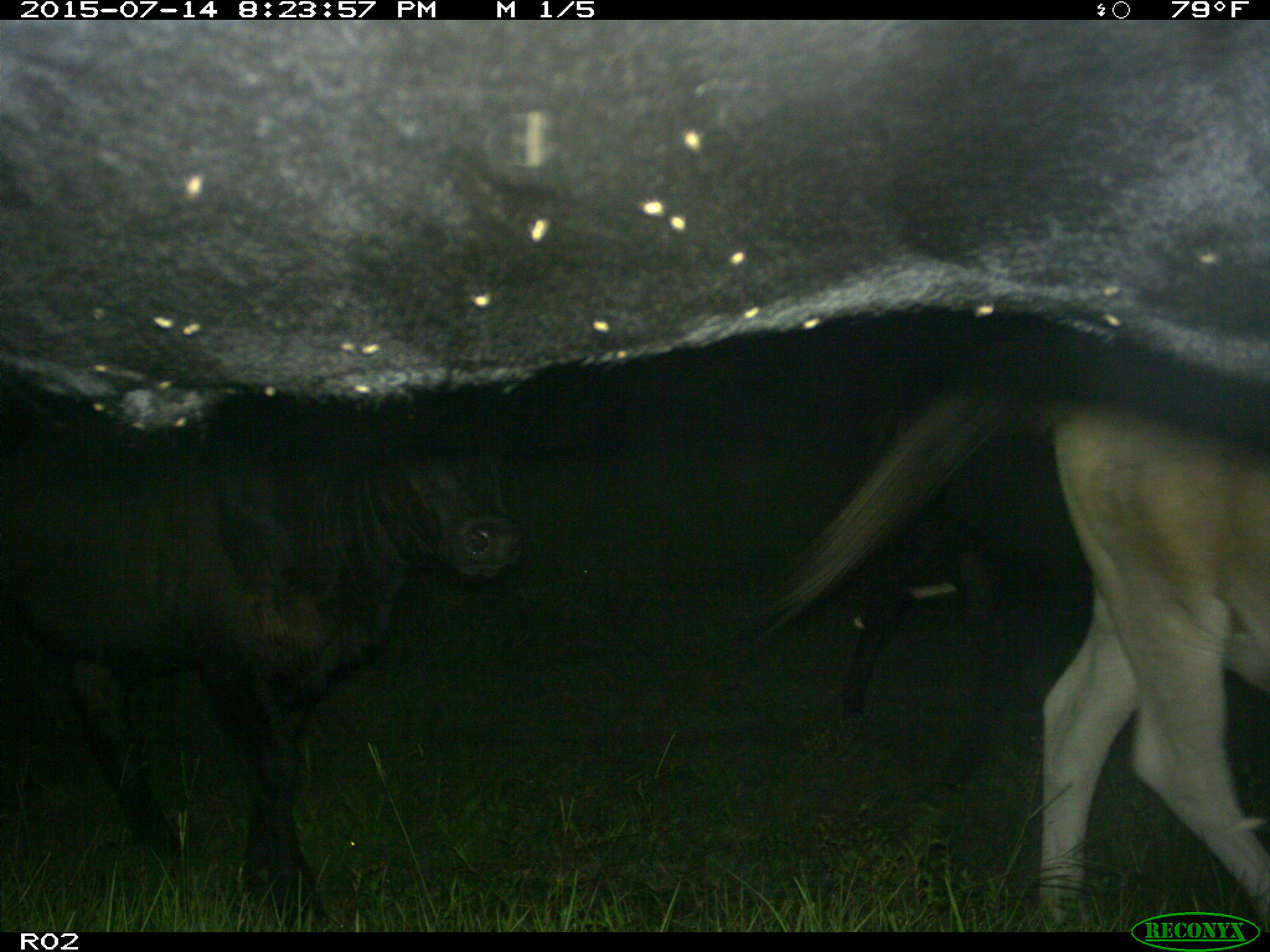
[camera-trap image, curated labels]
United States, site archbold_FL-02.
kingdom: Animalia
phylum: Chordata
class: Mammalia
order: Artiodactyla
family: Bovidae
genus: Bos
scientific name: Bos taurus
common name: domestic cow